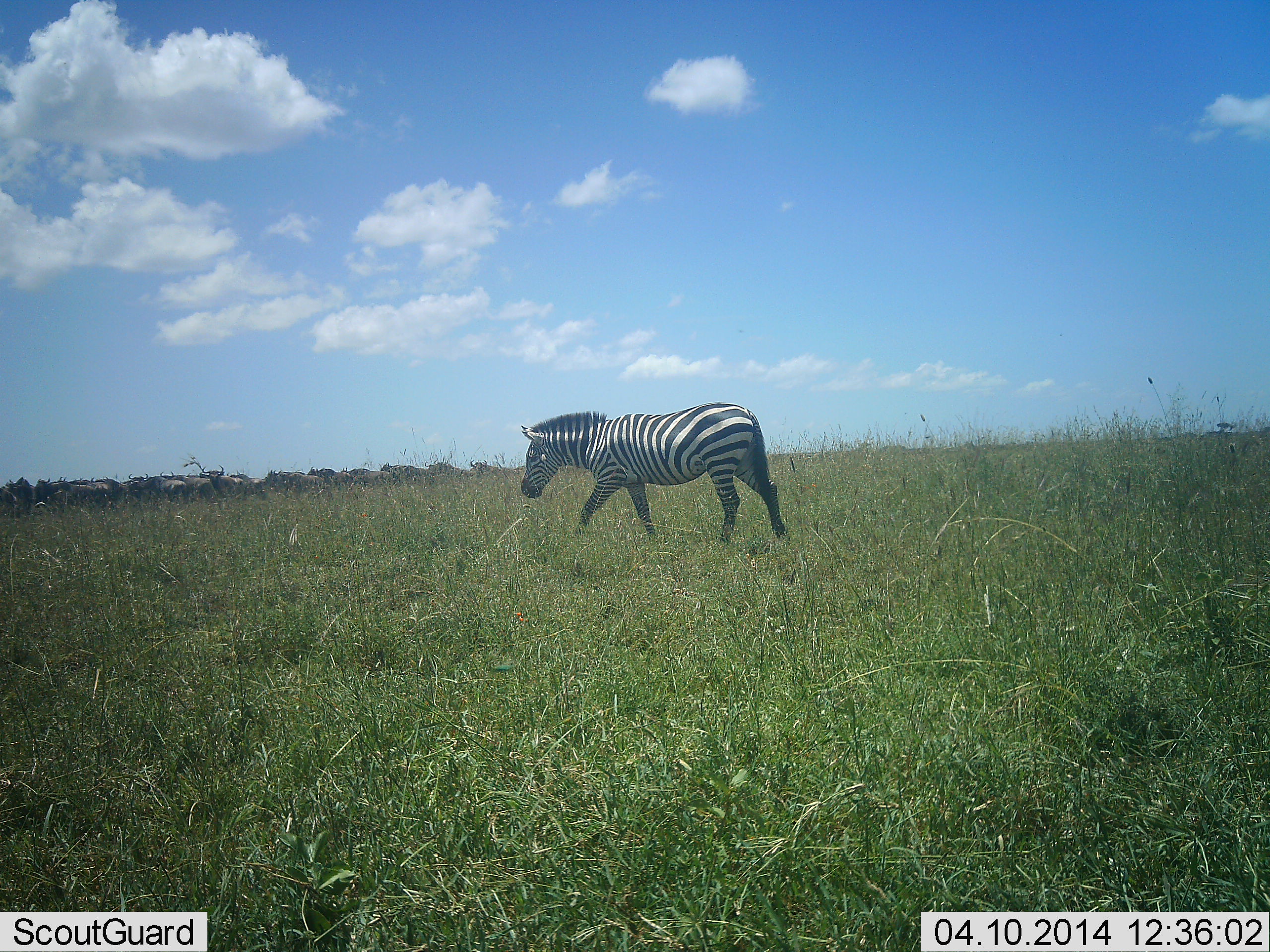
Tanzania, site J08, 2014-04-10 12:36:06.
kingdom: Animalia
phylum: Chordata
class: Mammalia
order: Perissodactyla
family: Equidae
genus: Equus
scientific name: Equus quagga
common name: plains zebra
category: zebra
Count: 1.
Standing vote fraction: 12%.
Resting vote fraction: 0%.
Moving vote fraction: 94%.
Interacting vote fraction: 0%.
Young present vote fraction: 0%.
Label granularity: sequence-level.